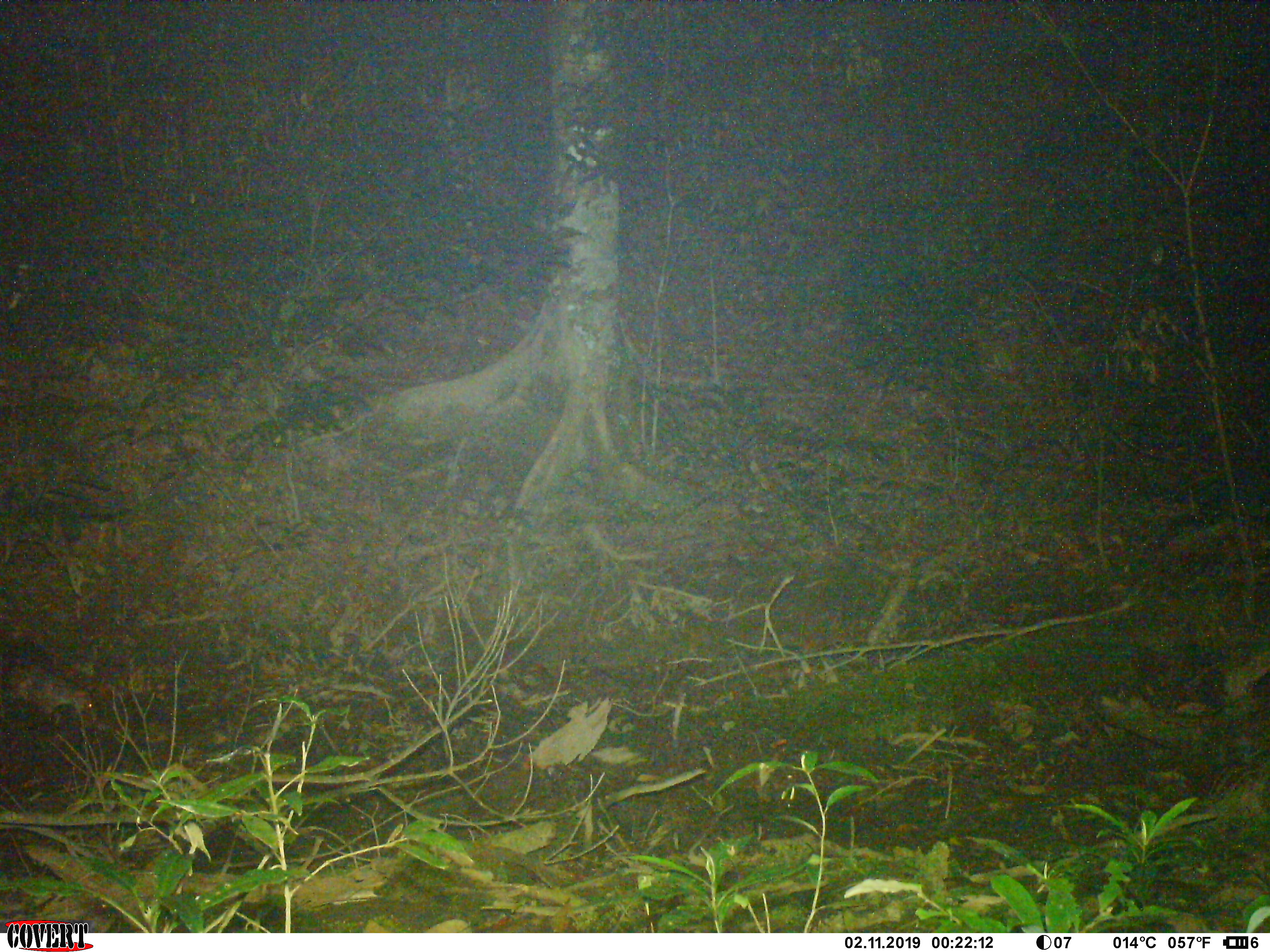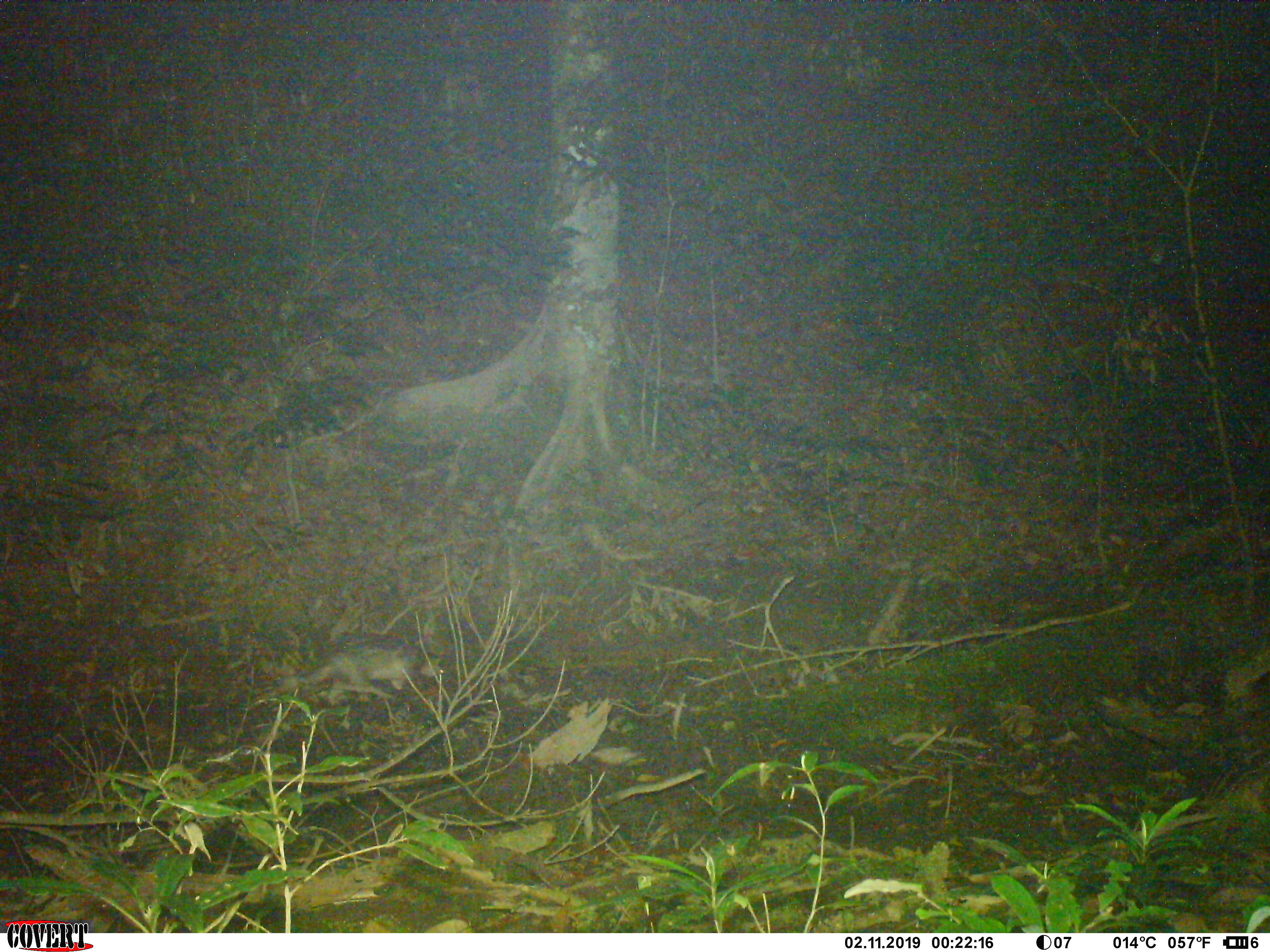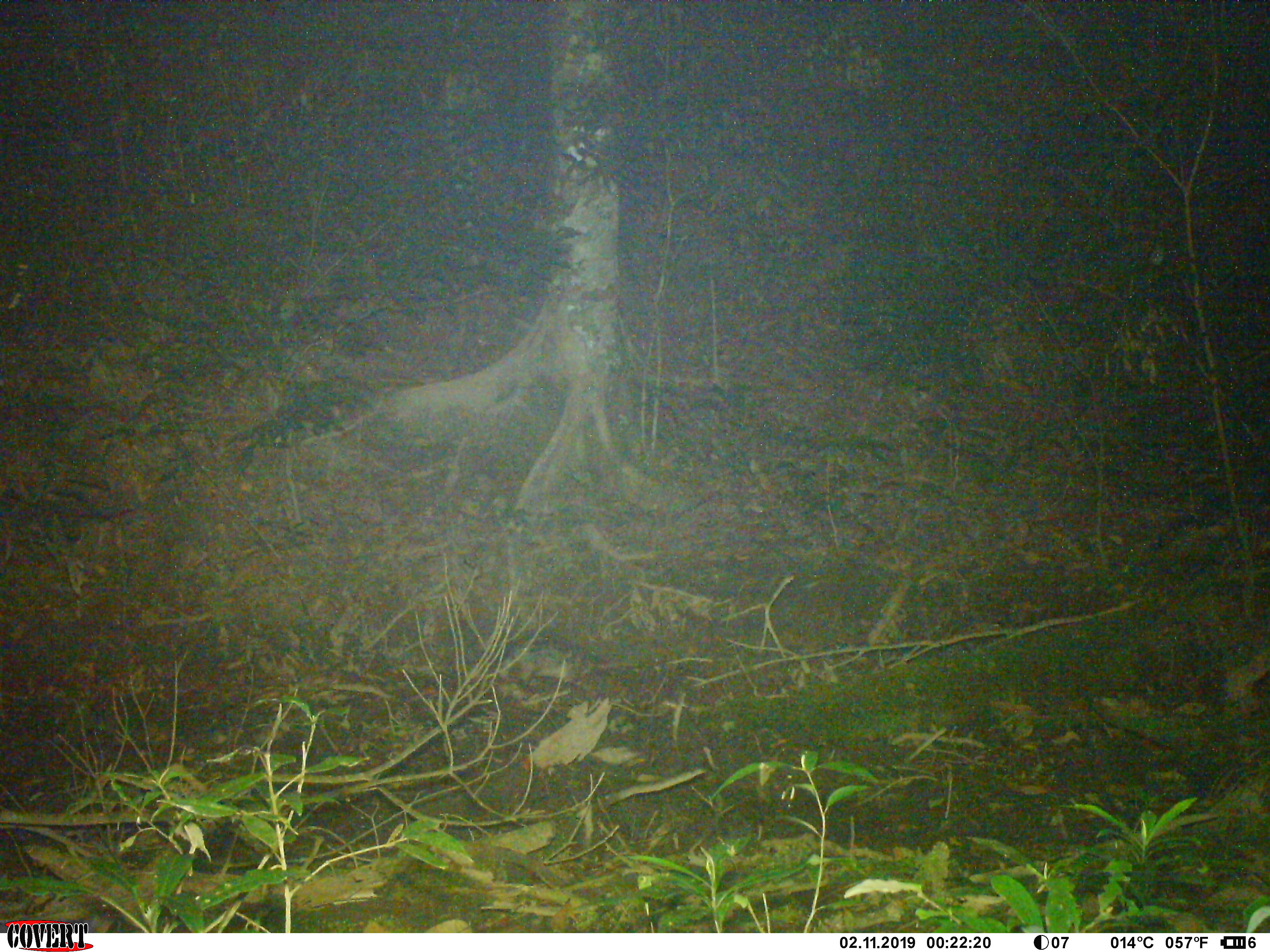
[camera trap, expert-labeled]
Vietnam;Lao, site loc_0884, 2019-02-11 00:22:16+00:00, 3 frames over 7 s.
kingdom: Animalia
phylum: Chordata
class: Mammalia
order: Rodentia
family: Hystricidae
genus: Atherurus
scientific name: Atherurus macrourus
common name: asiatic brush-tailed porcupine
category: asiatic brush tailed porcupine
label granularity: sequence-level